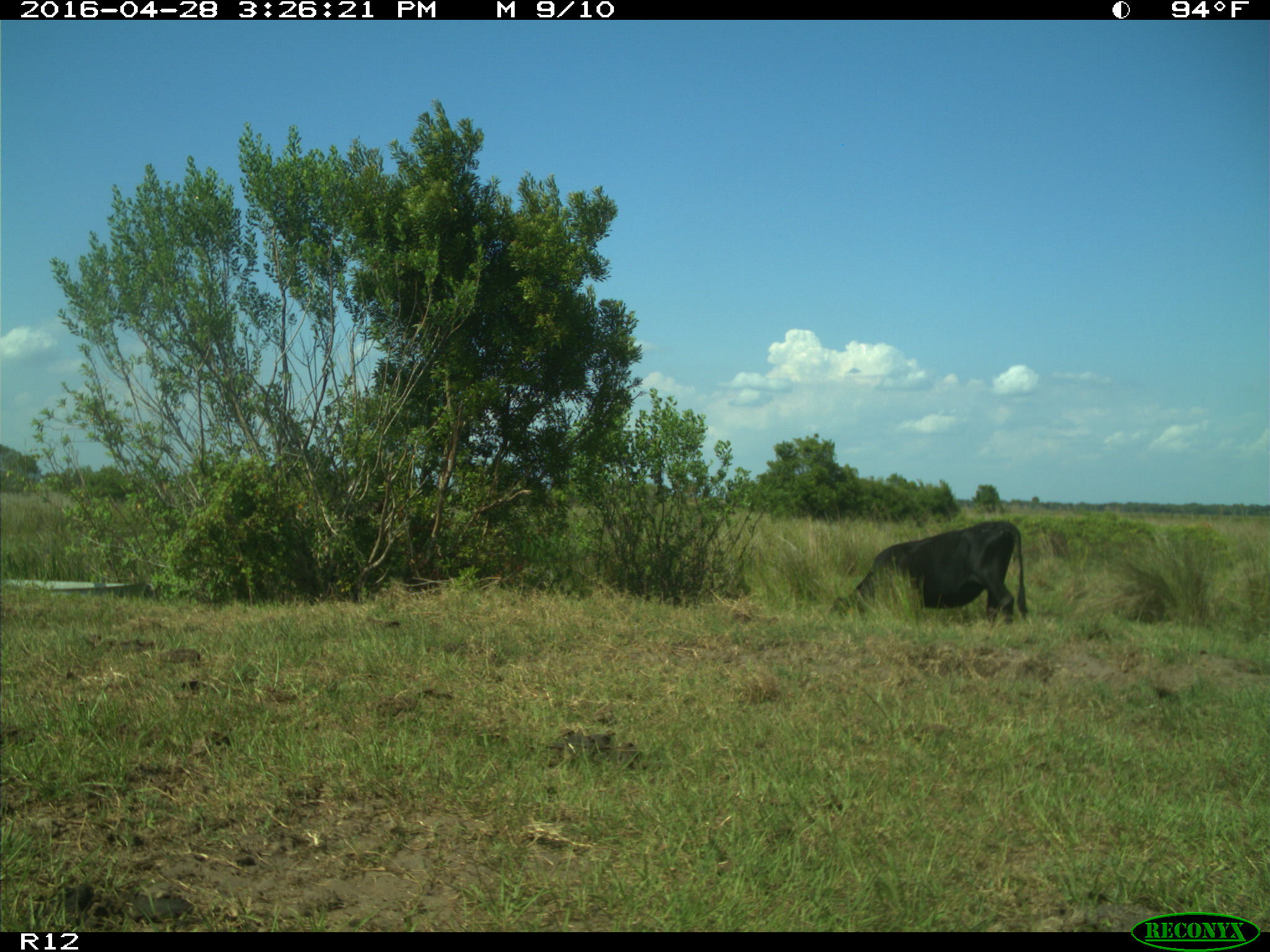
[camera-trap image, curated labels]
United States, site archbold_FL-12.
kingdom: Animalia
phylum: Chordata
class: Mammalia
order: Artiodactyla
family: Bovidae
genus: Bos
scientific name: Bos taurus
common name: domestic cow